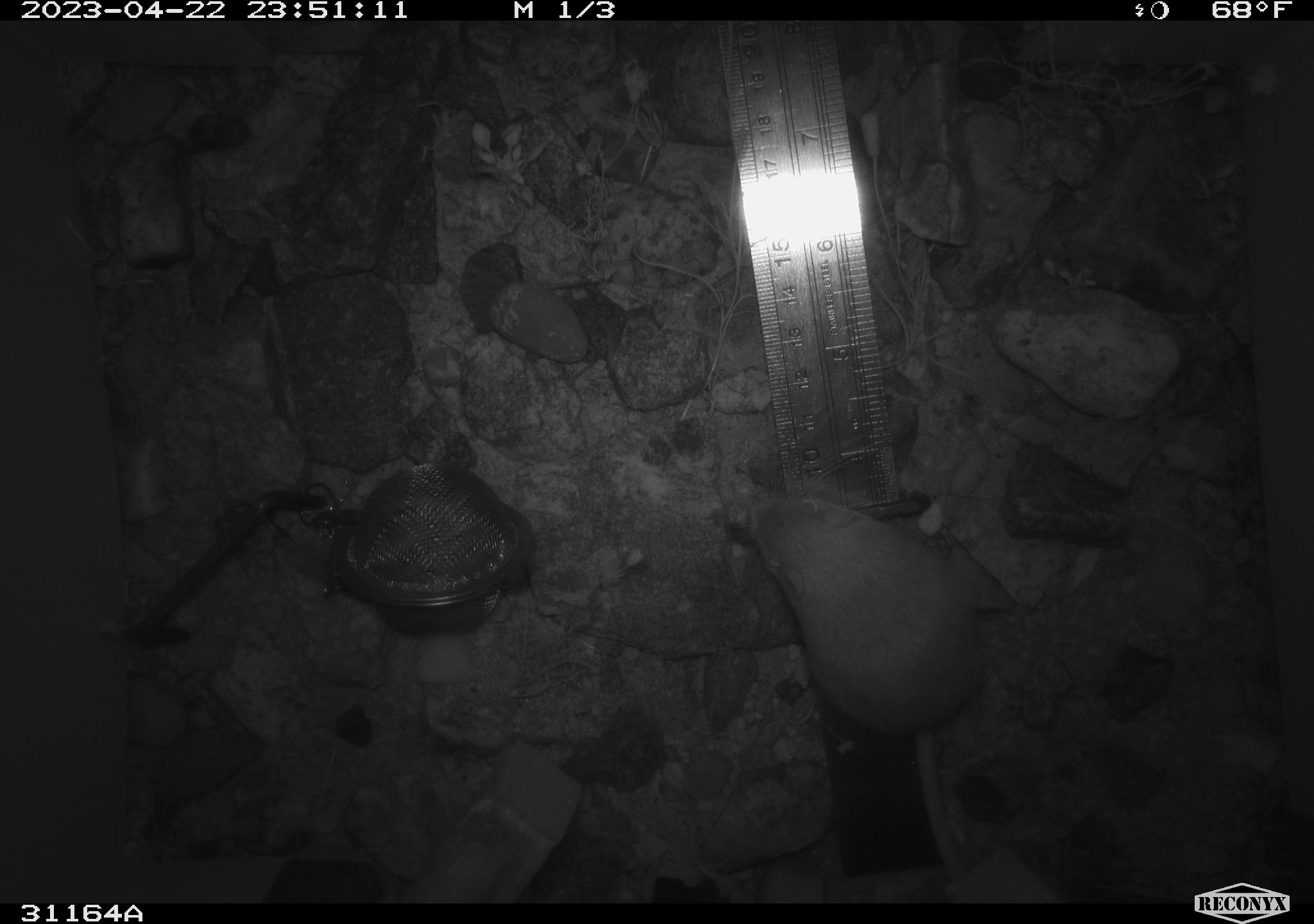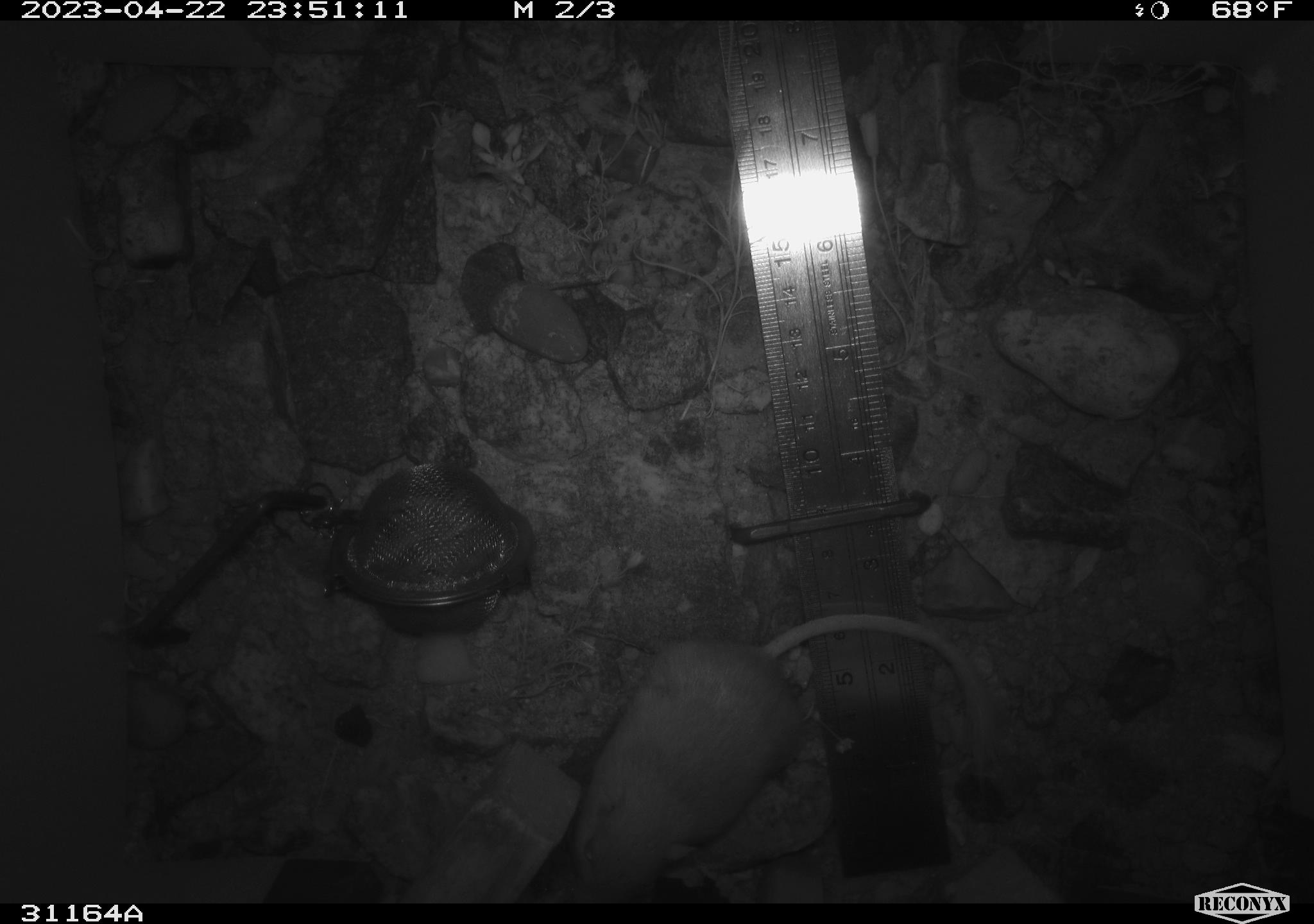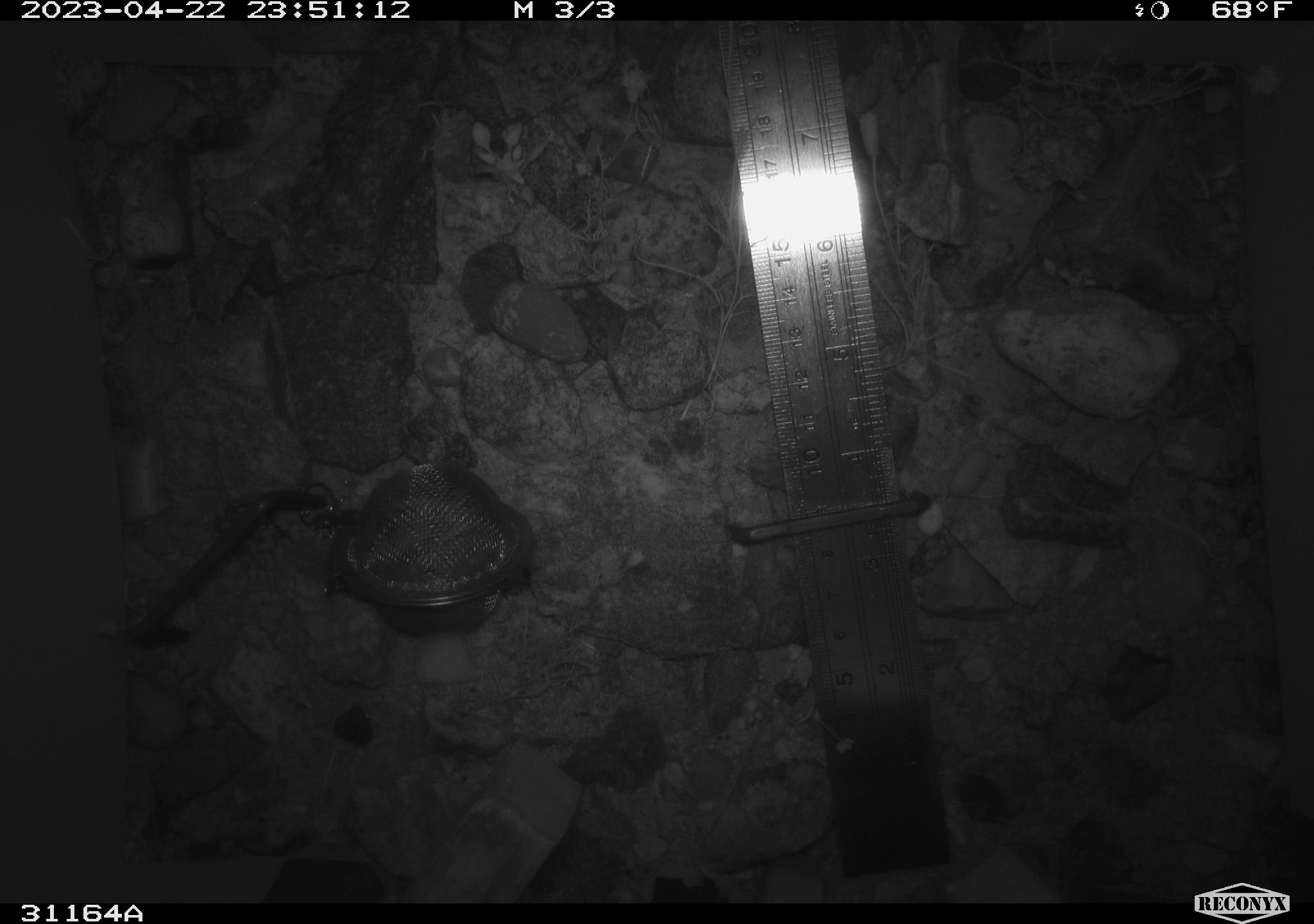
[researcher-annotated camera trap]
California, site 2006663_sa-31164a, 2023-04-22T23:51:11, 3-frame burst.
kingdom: Animalia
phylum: Chordata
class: Mammalia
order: Rodentia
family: Heteromyidae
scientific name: Heteromyidae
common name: kangaroo rats and pocket mice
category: heteromyidae family